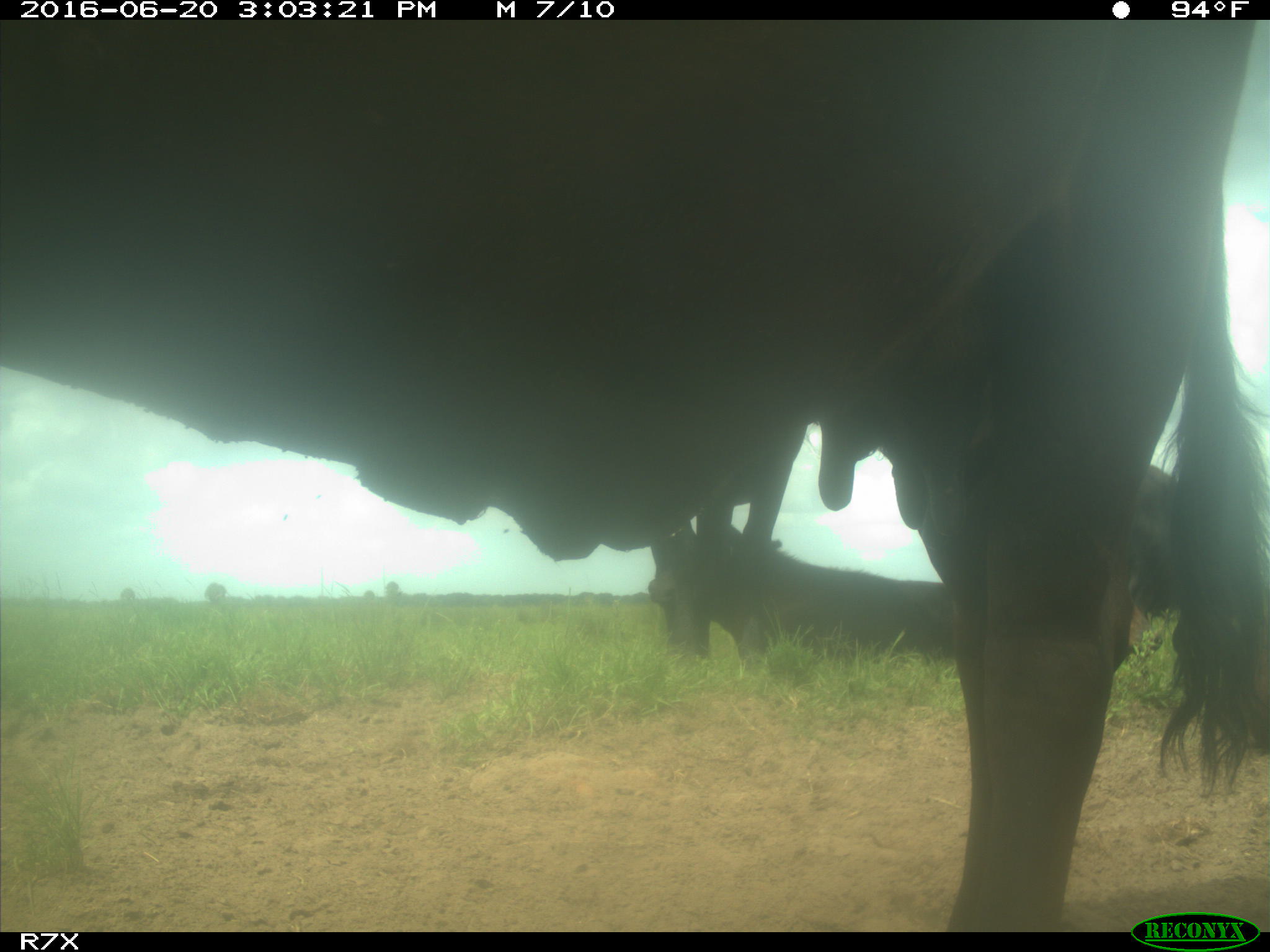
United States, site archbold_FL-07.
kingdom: Animalia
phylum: Chordata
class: Mammalia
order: Artiodactyla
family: Bovidae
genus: Bos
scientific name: Bos taurus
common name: domestic cow